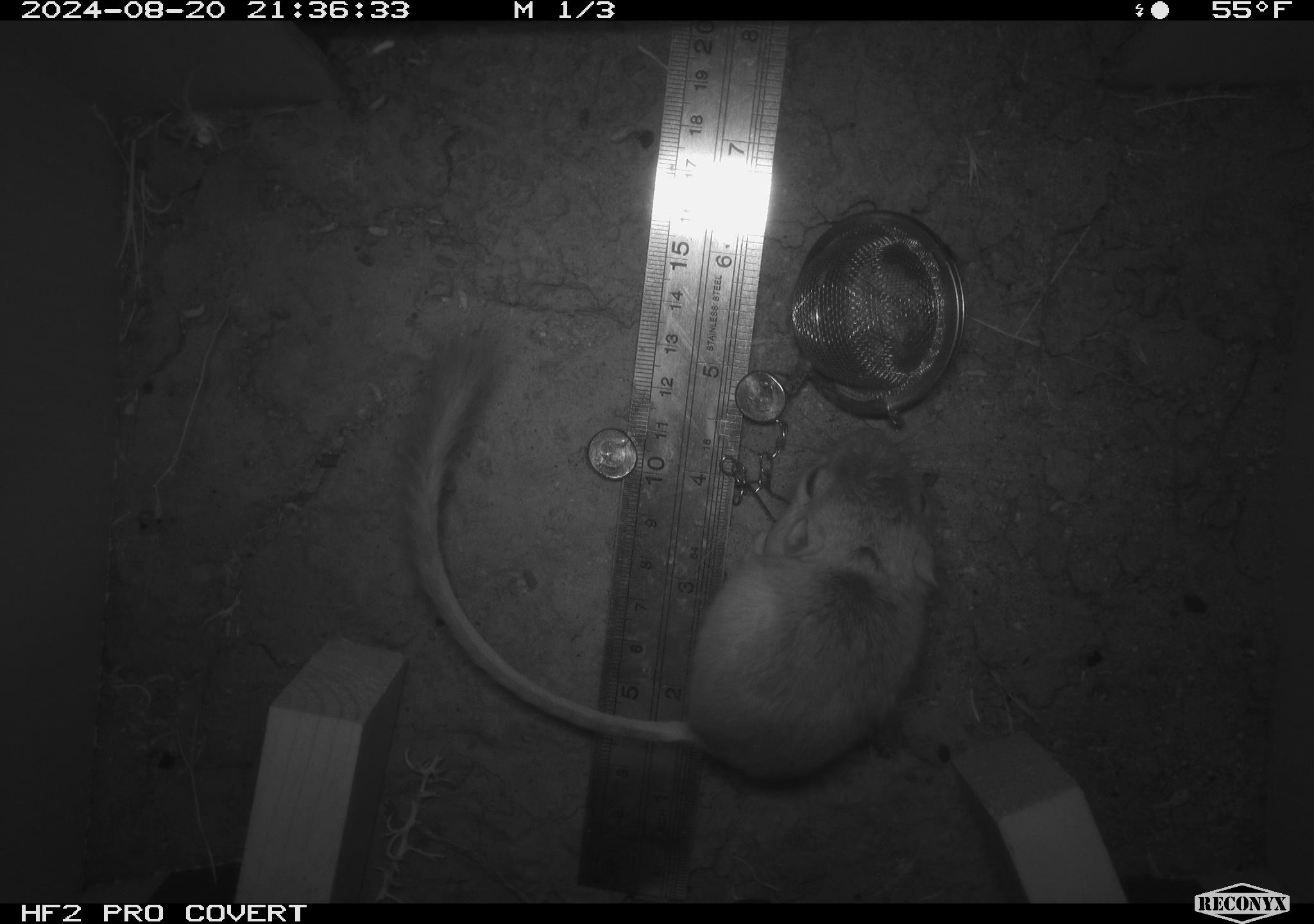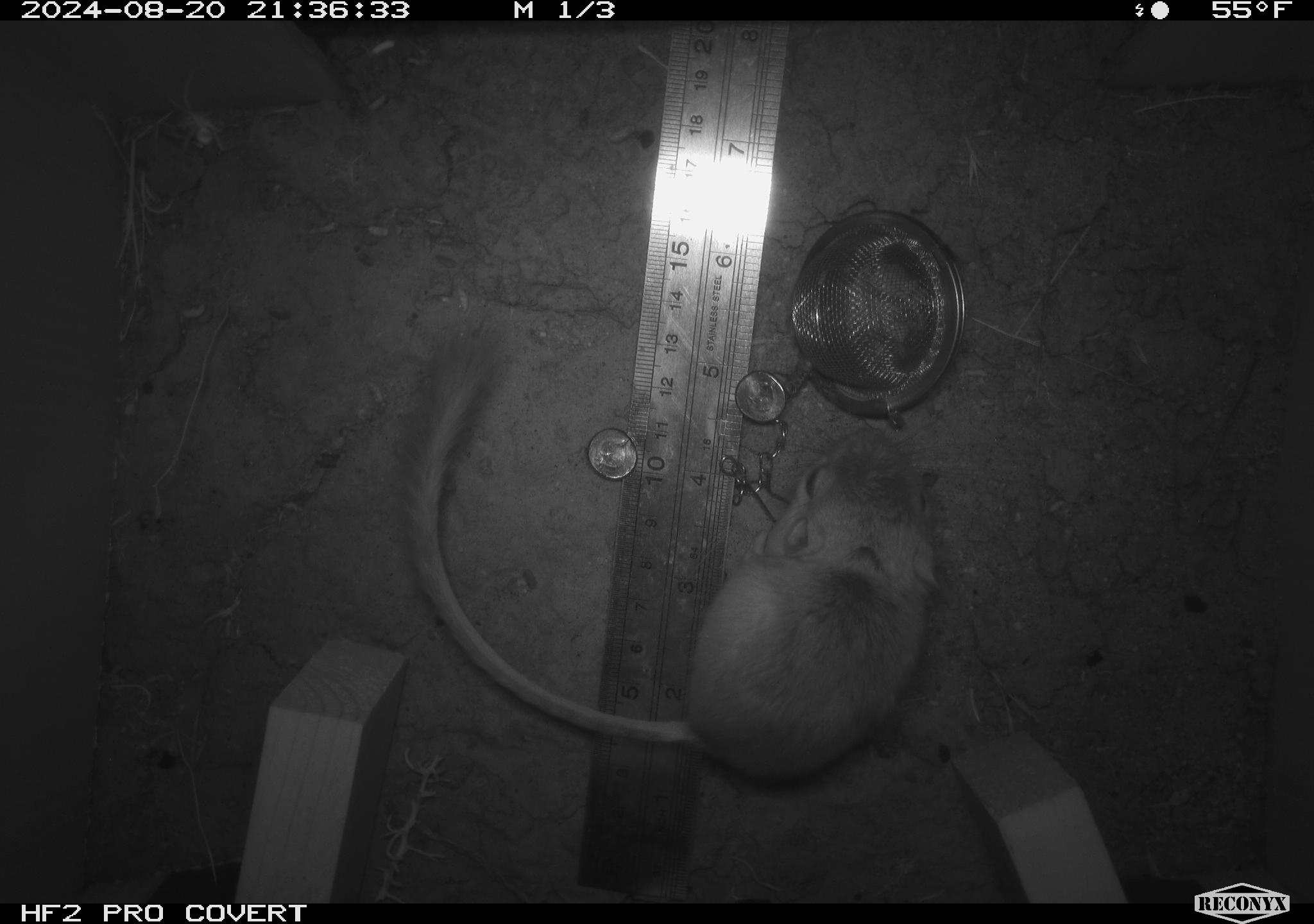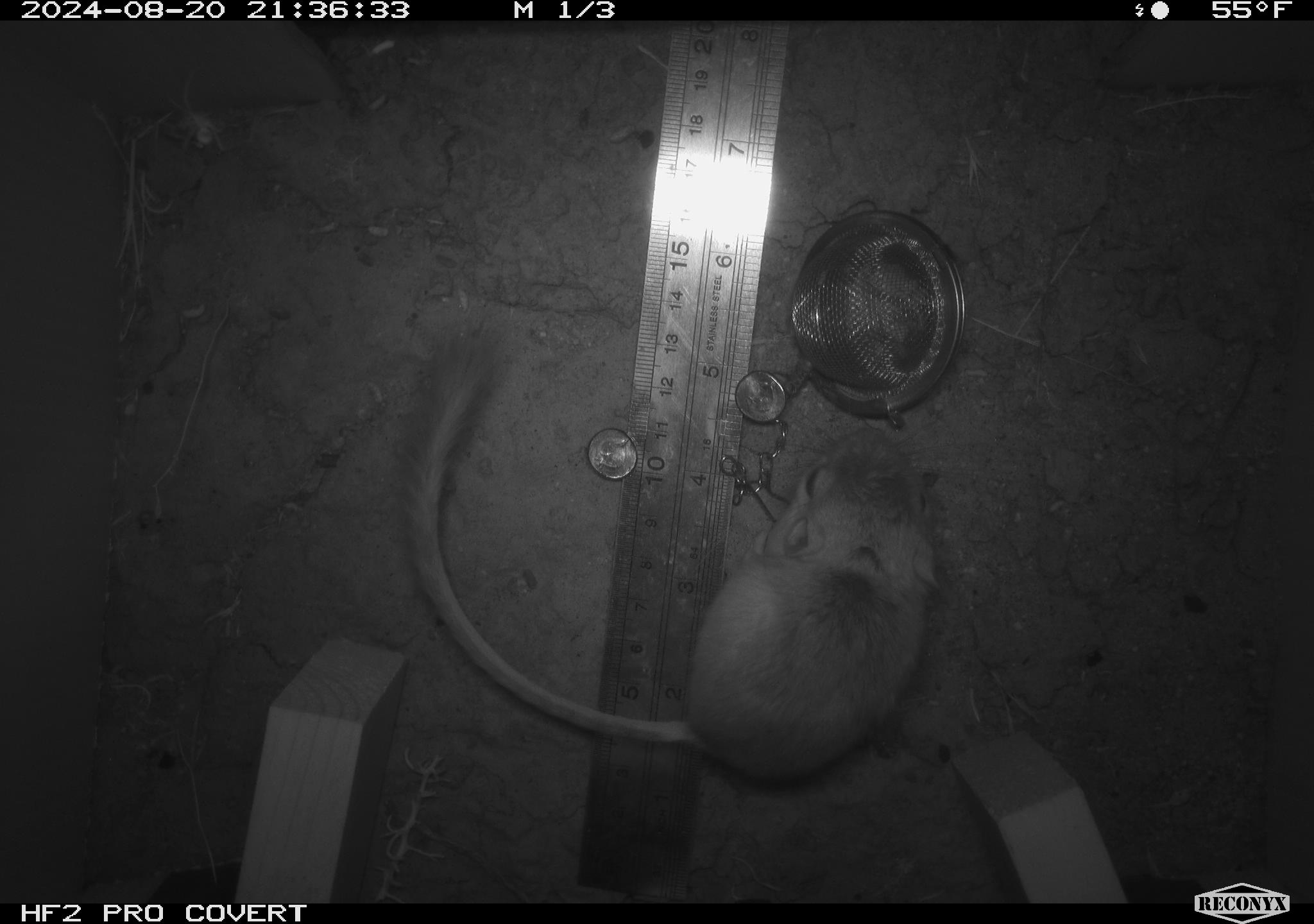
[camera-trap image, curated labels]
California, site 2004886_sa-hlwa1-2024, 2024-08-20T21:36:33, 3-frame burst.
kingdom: Animalia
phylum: Chordata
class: Mammalia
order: Rodentia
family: Heteromyidae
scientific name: Heteromyidae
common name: kangaroo rats and pocket mice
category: heteromyidae family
Heteromyidae family (kangaroo rats and pocket mice) (Heteromyidae).